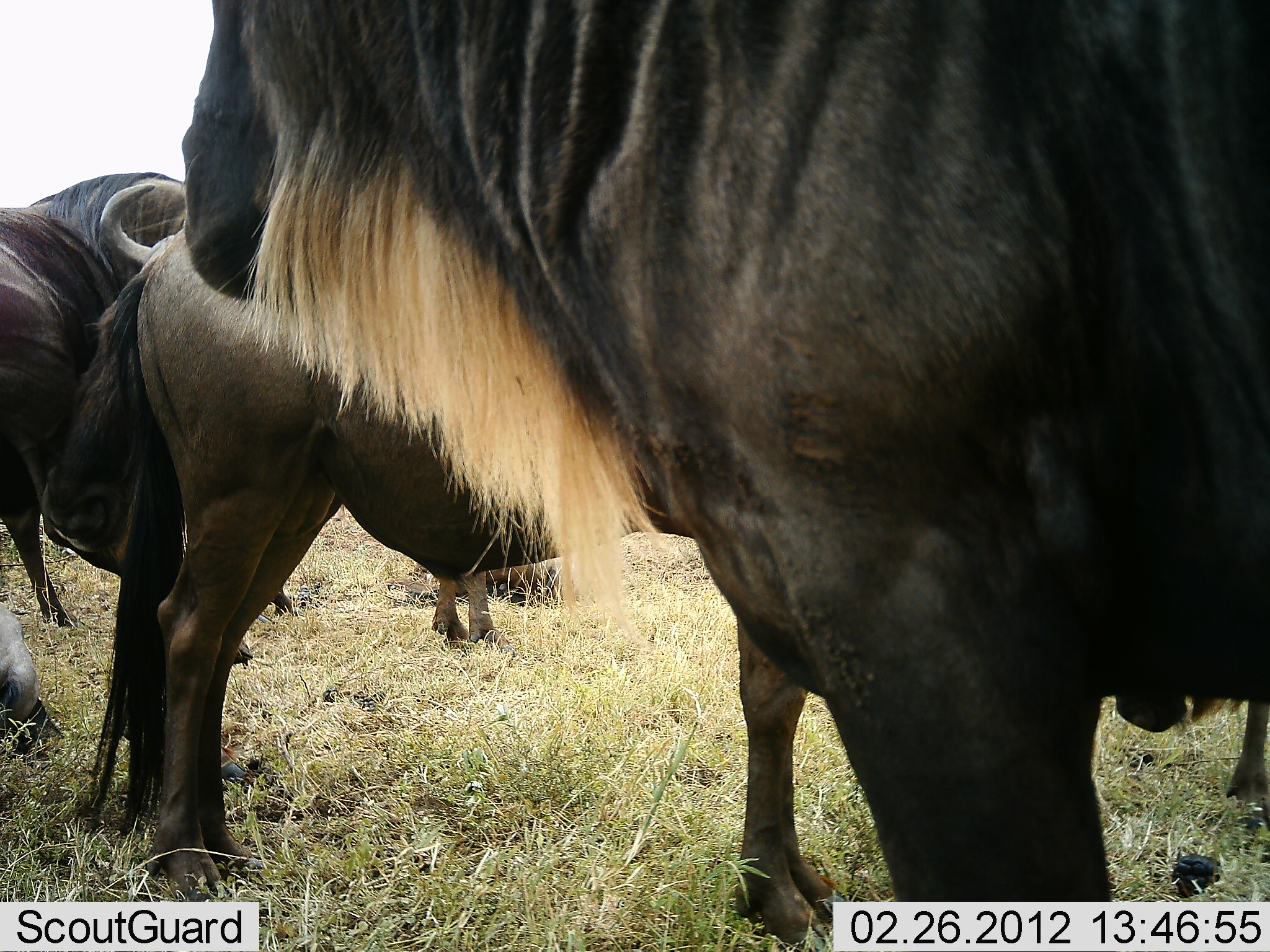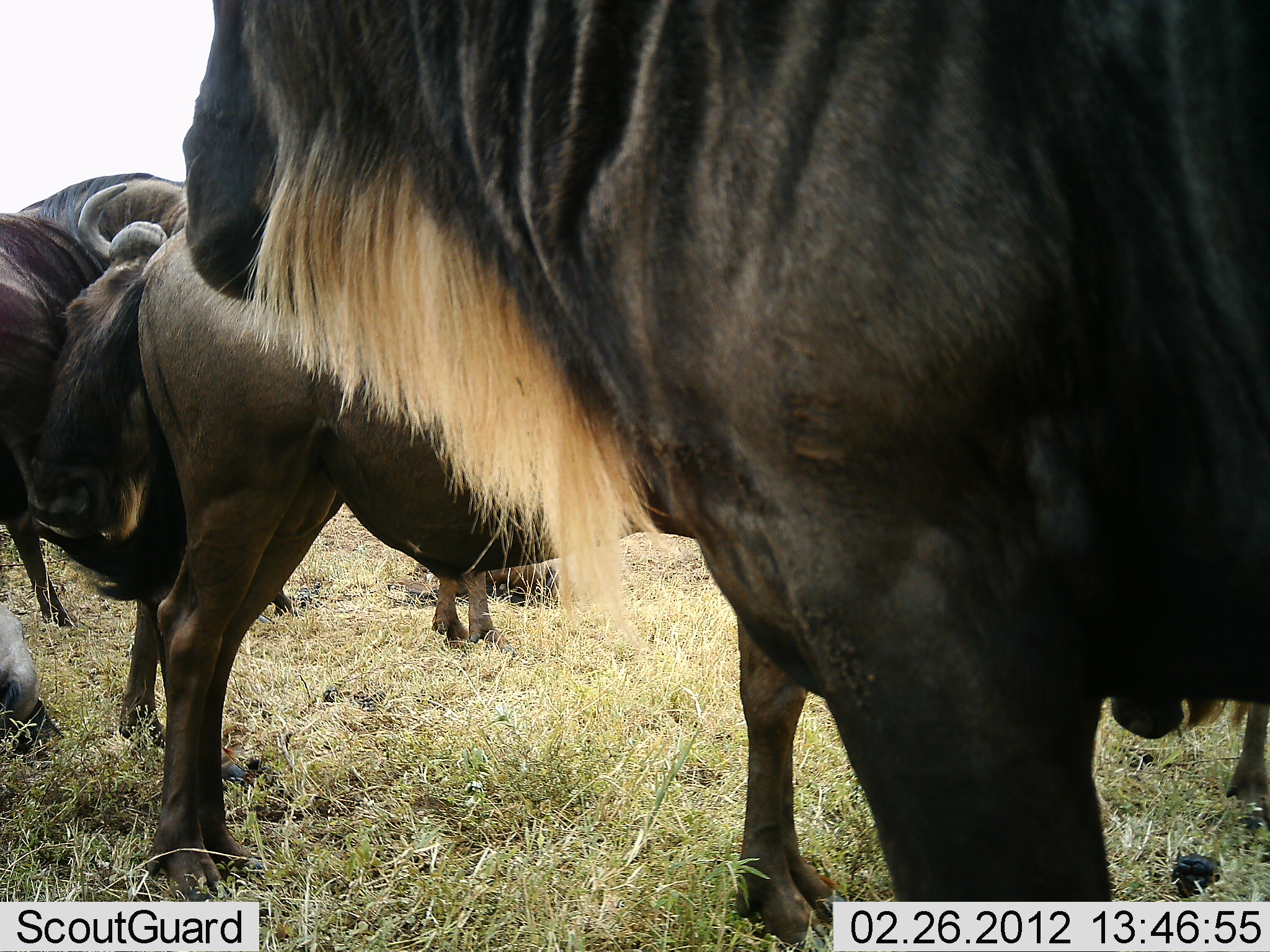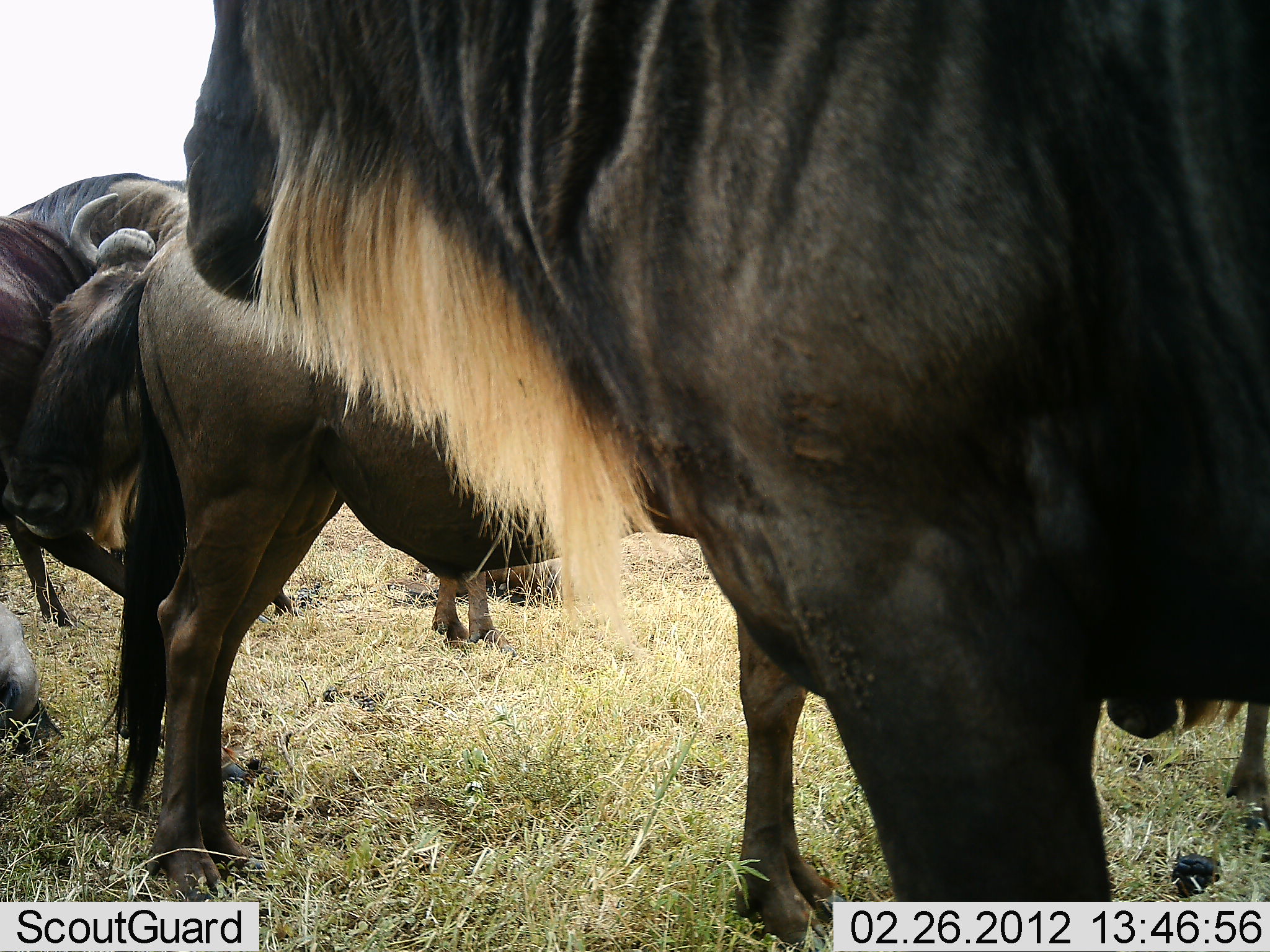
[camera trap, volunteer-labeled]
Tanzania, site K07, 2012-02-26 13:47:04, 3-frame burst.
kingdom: Animalia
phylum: Chordata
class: Mammalia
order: Artiodactyla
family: Bovidae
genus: Connochaetes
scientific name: Connochaetes taurinus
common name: blue wildebeest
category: wildebeest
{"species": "wildebeest (blue wildebeest) (Connochaetes taurinus)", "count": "5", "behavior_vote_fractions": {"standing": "93%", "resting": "14%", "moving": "0%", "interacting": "21%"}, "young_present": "7%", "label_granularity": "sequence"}